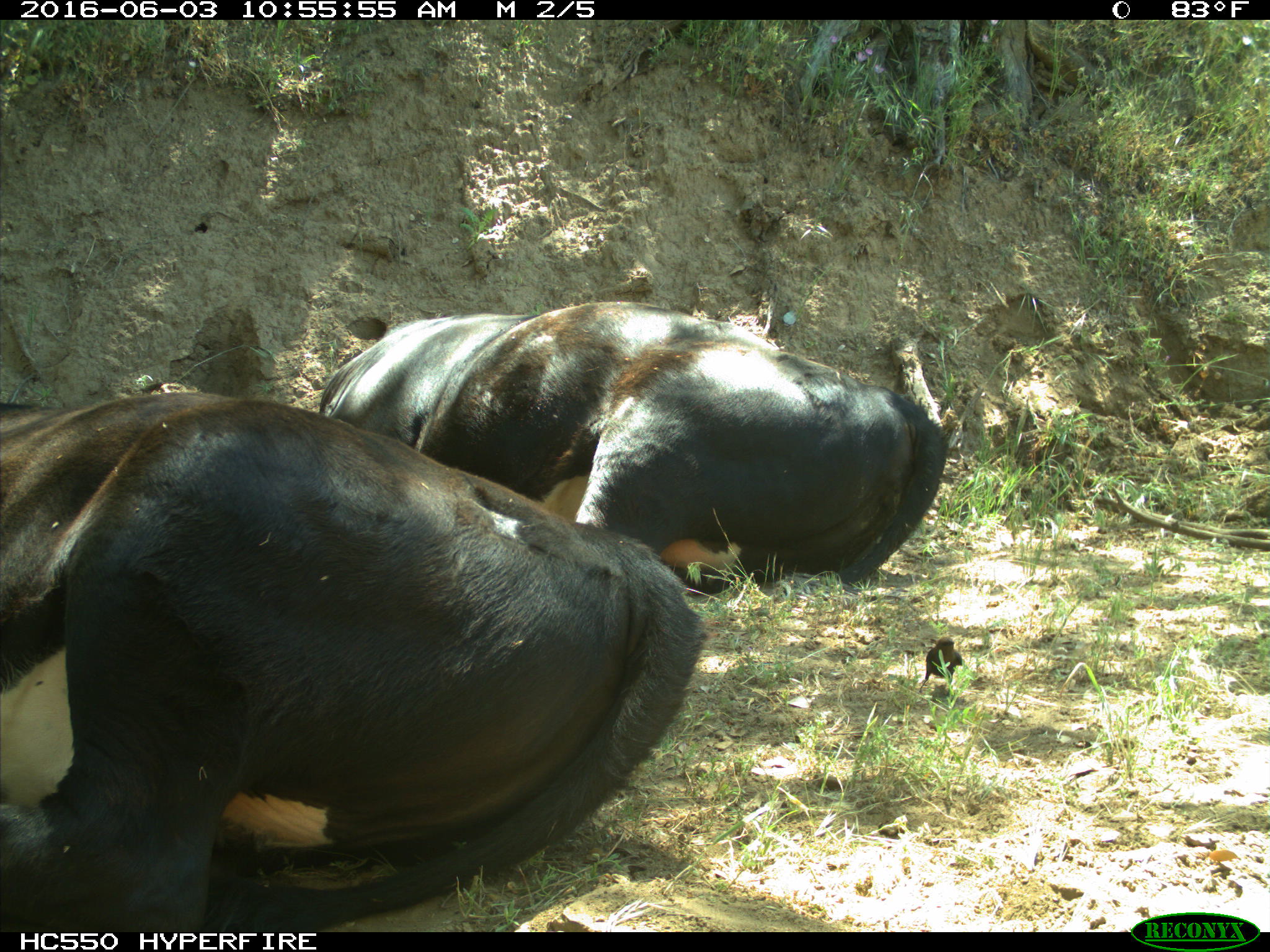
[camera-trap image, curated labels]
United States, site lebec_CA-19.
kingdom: Animalia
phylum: Chordata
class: Mammalia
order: Artiodactyla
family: Bovidae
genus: Bos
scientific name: Bos taurus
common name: domestic cow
Bos taurus (domestic cow).